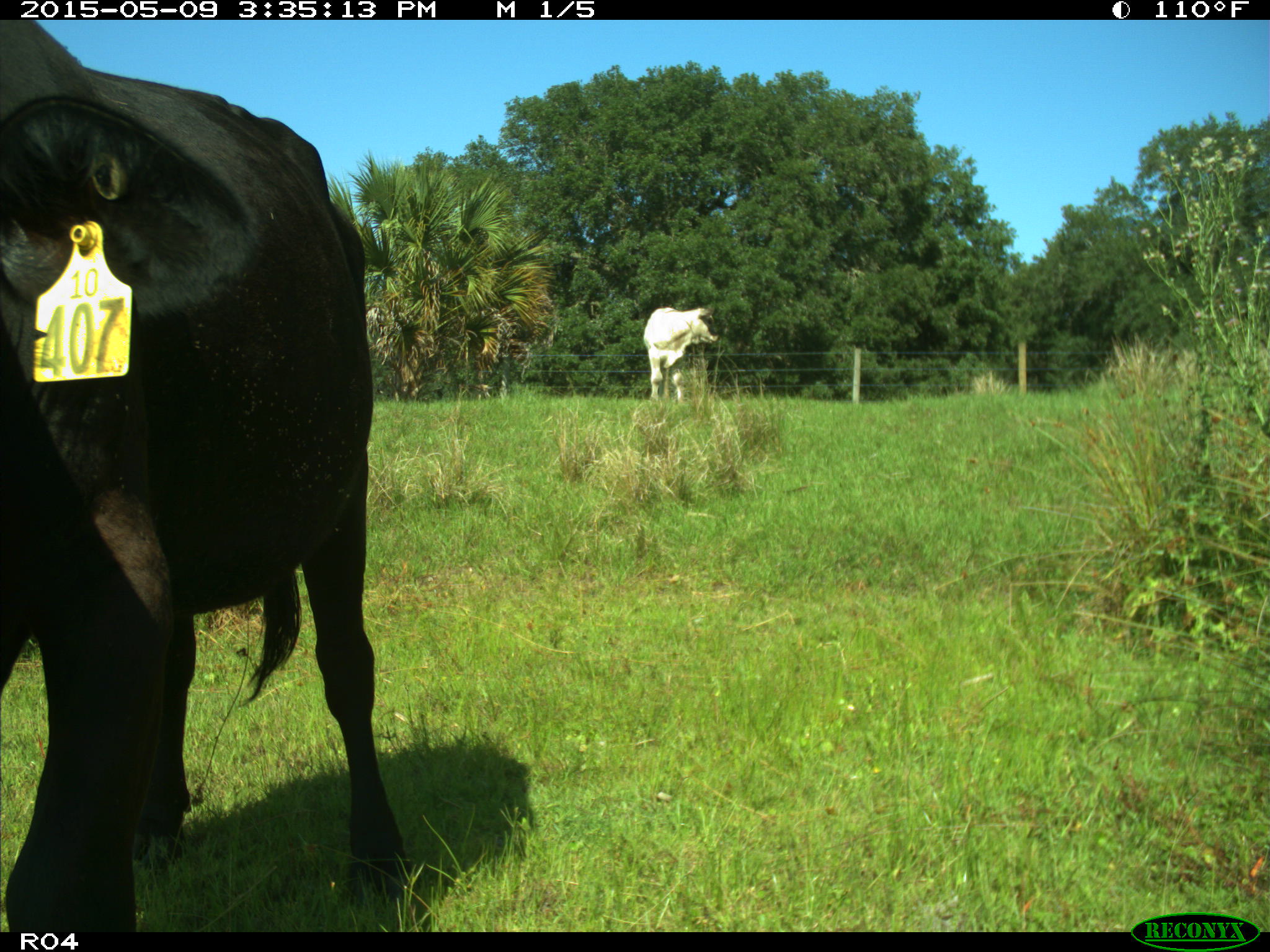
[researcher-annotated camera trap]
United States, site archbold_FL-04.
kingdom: Animalia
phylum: Chordata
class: Mammalia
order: Artiodactyla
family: Bovidae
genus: Bos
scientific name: Bos taurus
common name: domestic cow